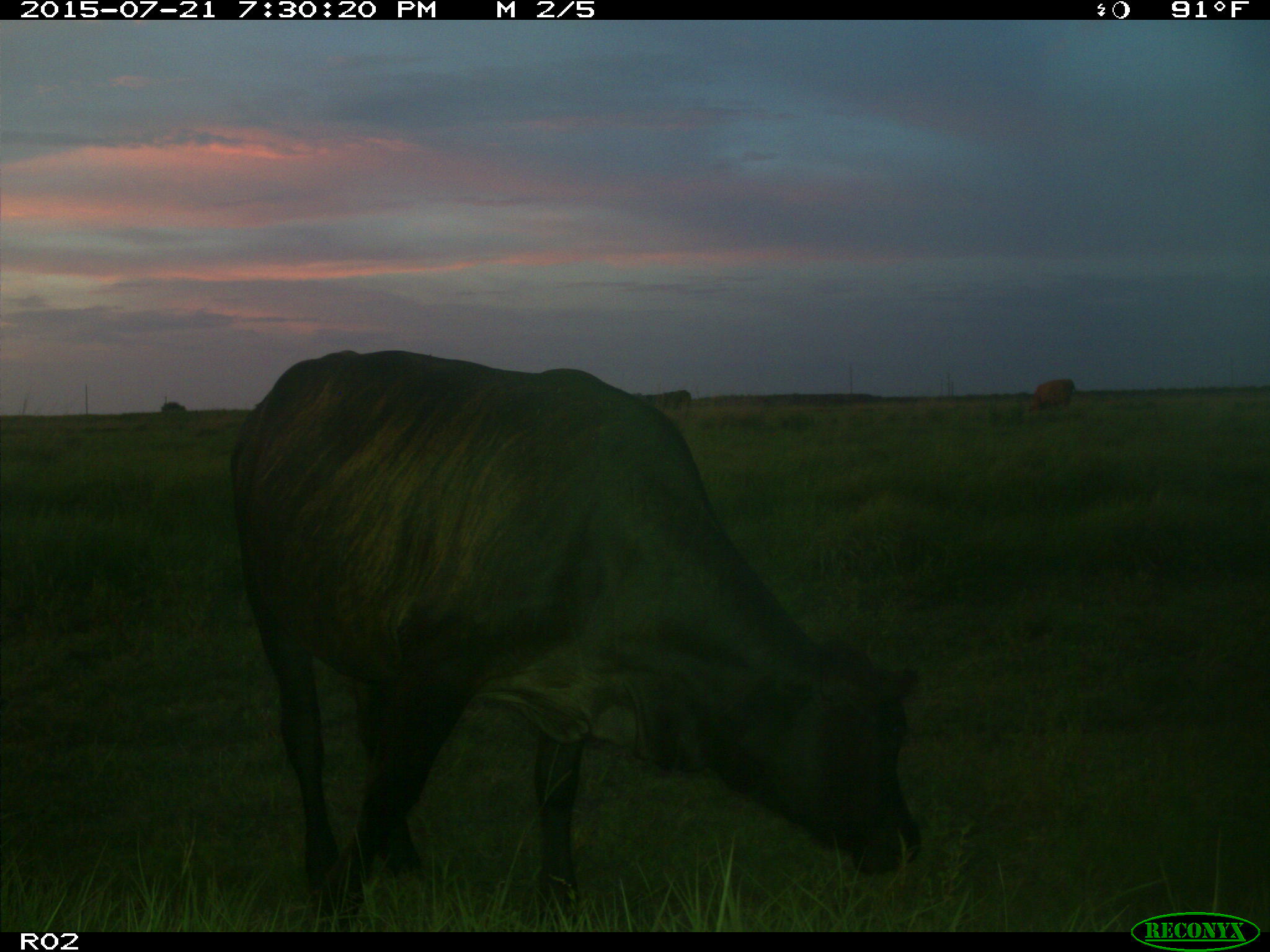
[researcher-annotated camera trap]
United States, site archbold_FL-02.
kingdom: Animalia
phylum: Chordata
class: Mammalia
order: Artiodactyla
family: Bovidae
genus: Bos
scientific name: Bos taurus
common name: domestic cow